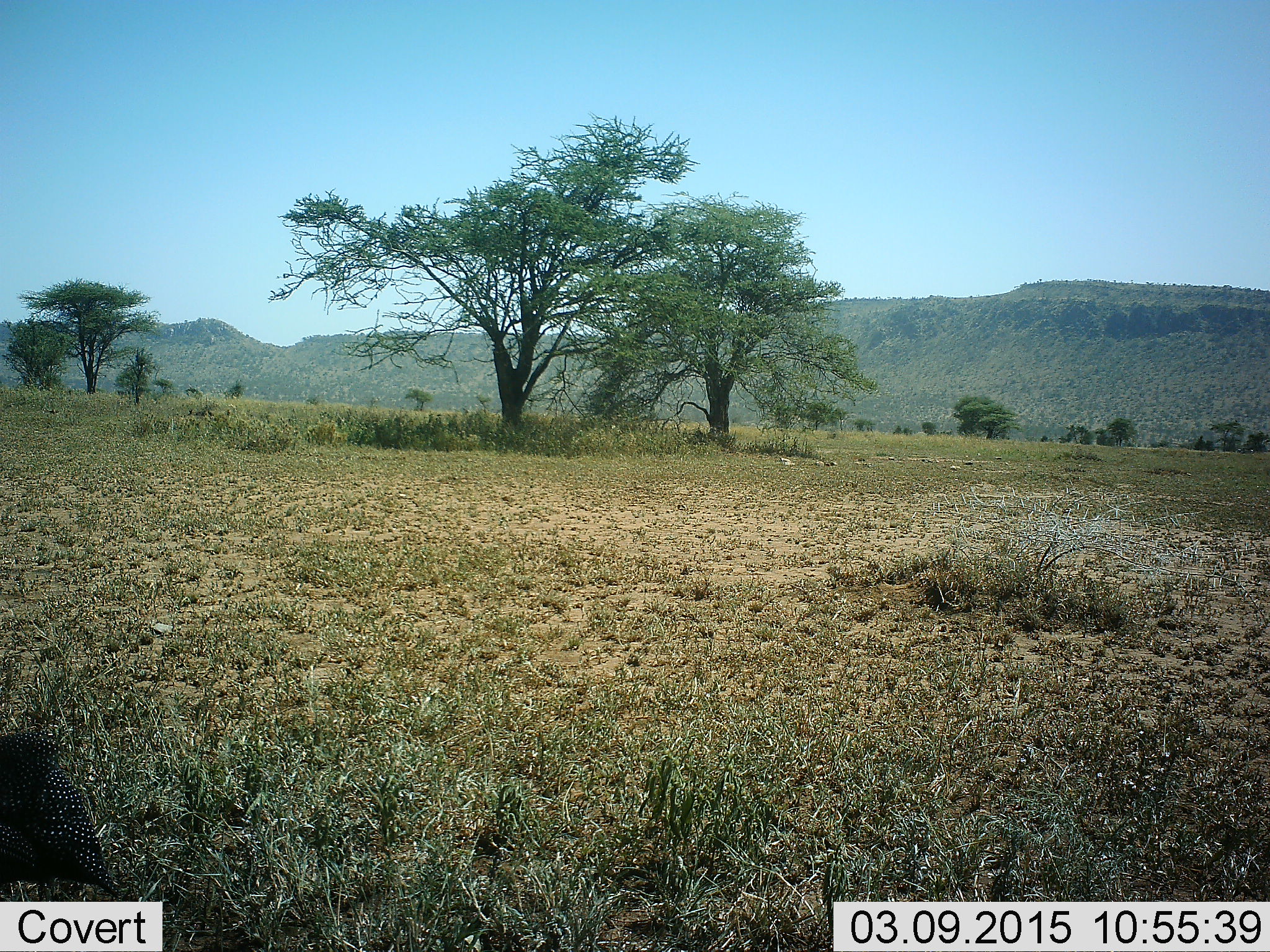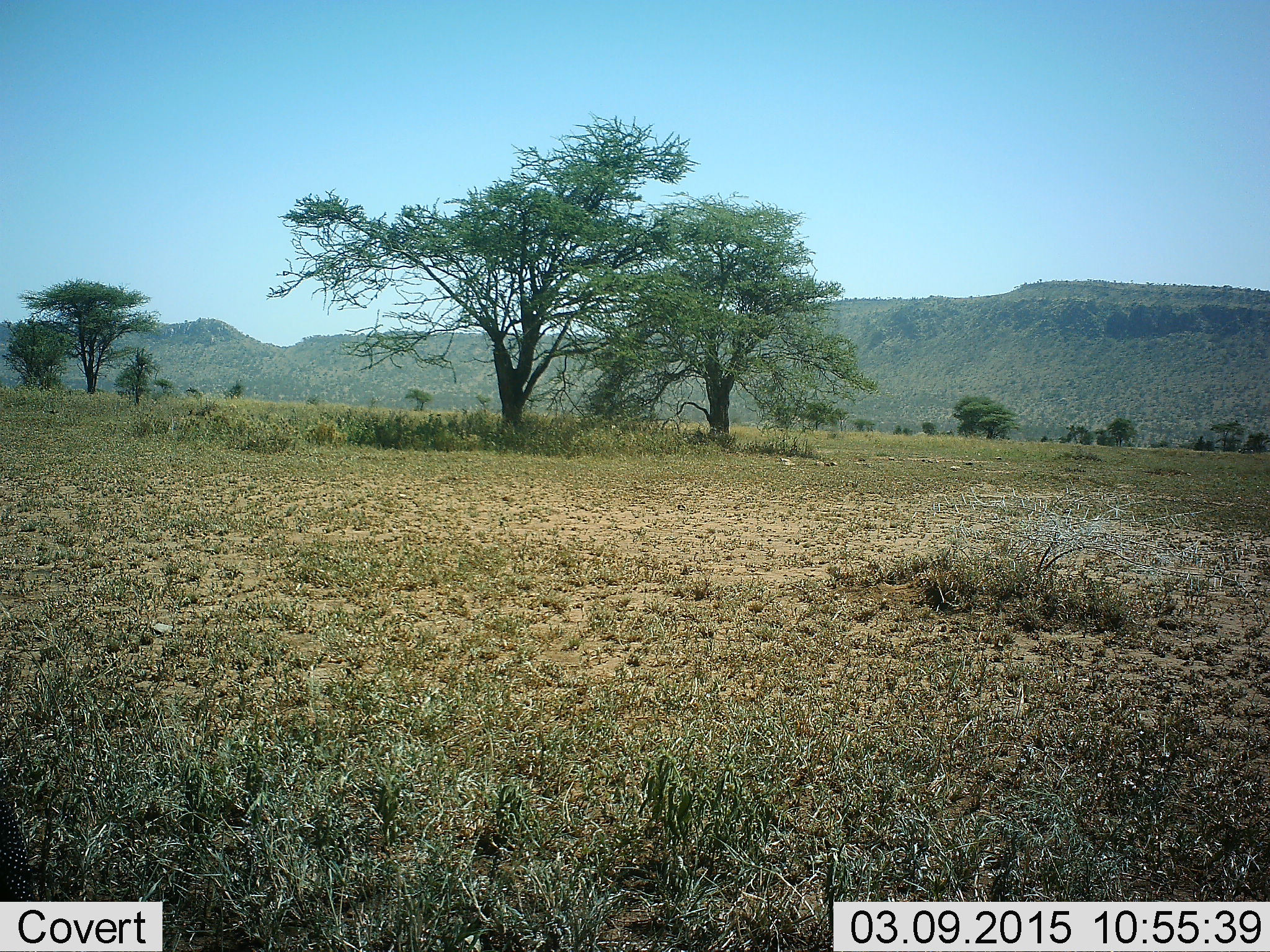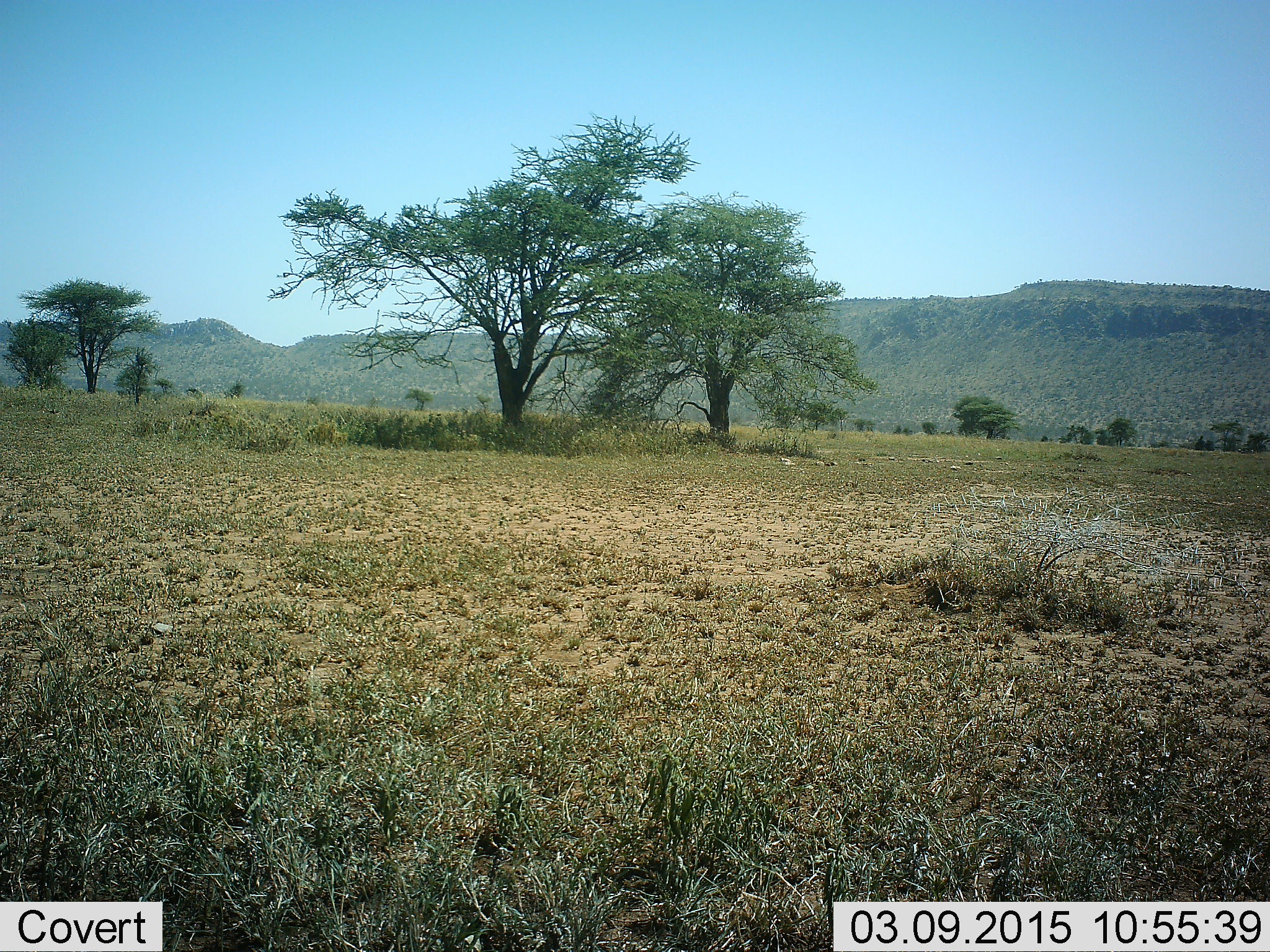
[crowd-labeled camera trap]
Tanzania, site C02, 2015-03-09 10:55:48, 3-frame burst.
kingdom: Animalia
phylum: Chordata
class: Aves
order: Galliformes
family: Numididae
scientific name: Numididae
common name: guinea fowl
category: guineafowl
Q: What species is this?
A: Guineafowl (guinea fowl) (Numididae).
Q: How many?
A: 1.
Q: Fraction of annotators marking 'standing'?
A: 30%.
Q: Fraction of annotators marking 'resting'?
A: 0%.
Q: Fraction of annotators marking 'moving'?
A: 70%.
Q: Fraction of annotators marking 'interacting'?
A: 0%.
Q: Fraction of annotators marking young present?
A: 0%.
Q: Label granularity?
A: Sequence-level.